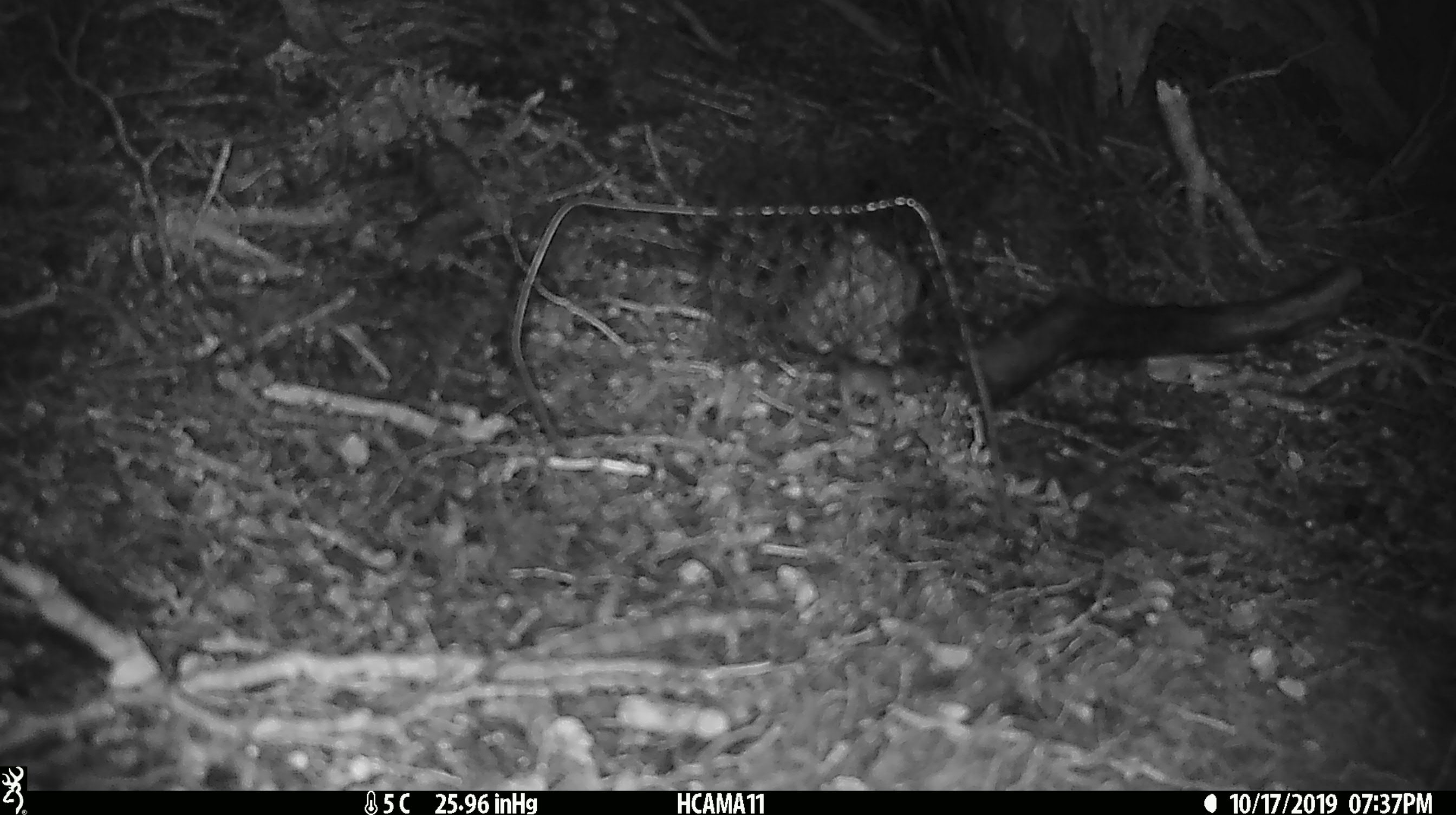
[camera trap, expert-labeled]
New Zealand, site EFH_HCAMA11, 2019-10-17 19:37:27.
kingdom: Animalia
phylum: Chordata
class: Mammalia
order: Rodentia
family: Muridae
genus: Mus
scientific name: Mus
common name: mouse